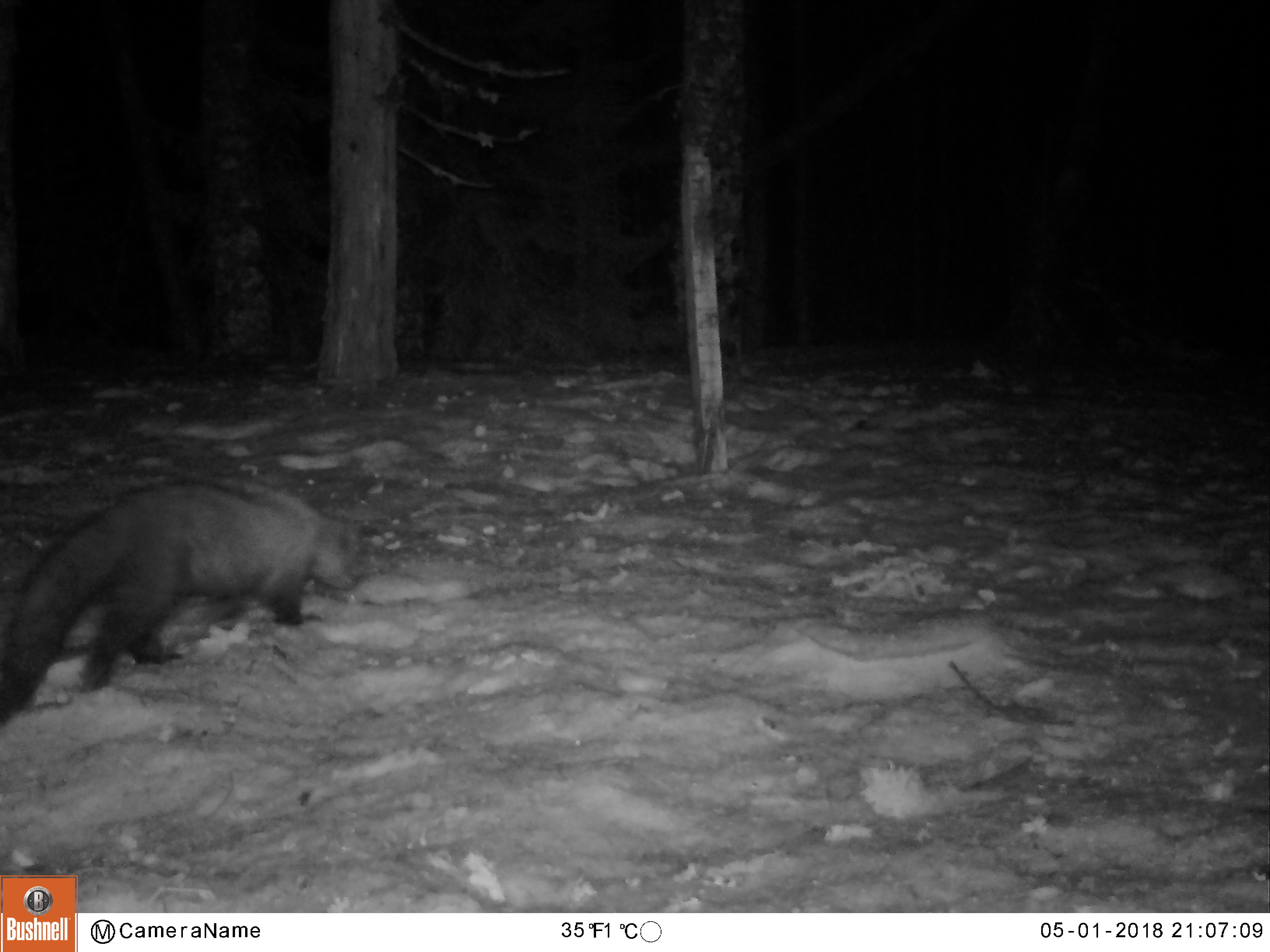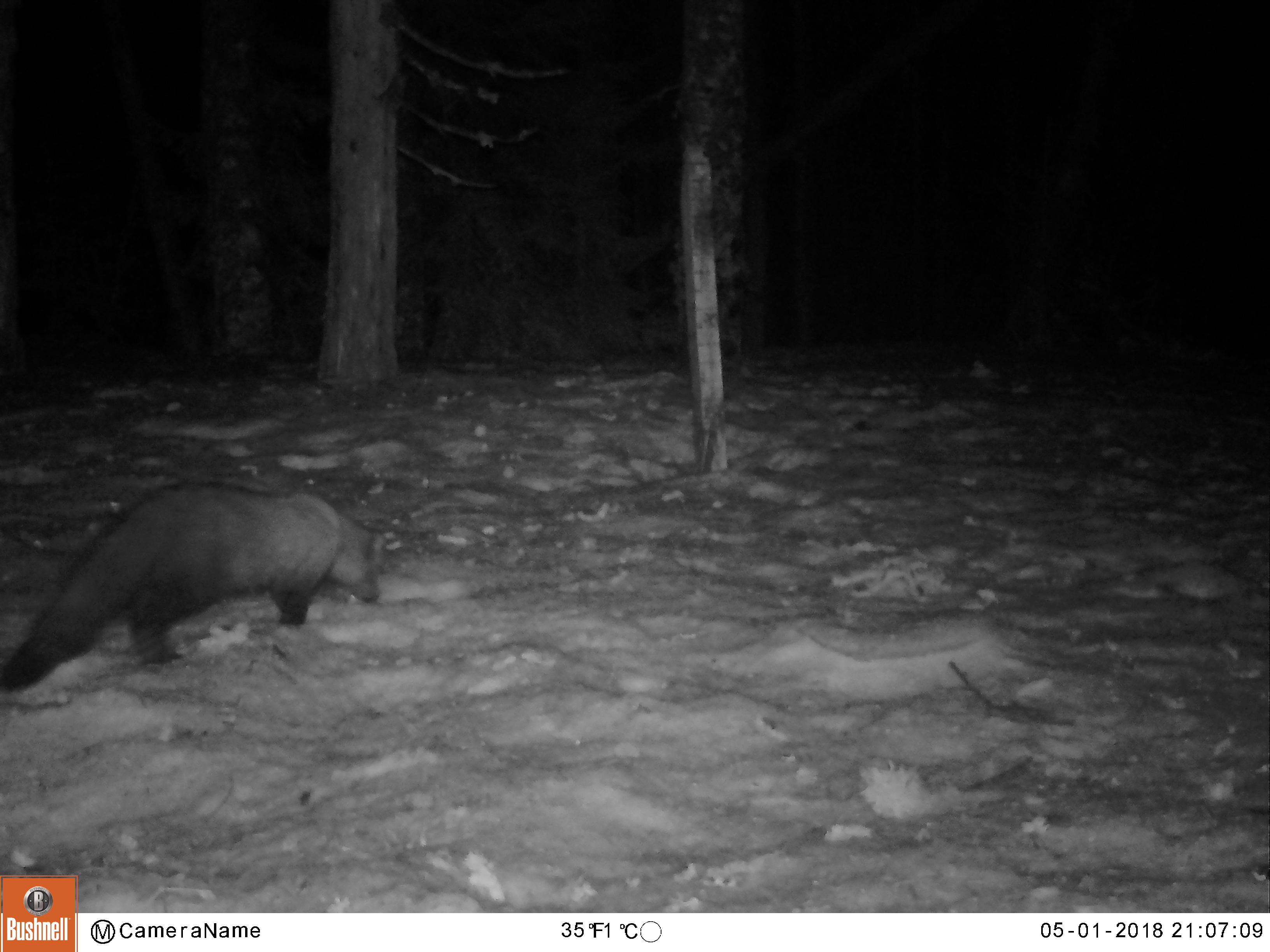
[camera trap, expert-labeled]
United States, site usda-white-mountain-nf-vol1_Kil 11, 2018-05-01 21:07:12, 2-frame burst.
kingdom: Animalia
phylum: Chordata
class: Mammalia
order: Carnivora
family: Mustelidae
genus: Pekania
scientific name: Pekania pennanti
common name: fisher